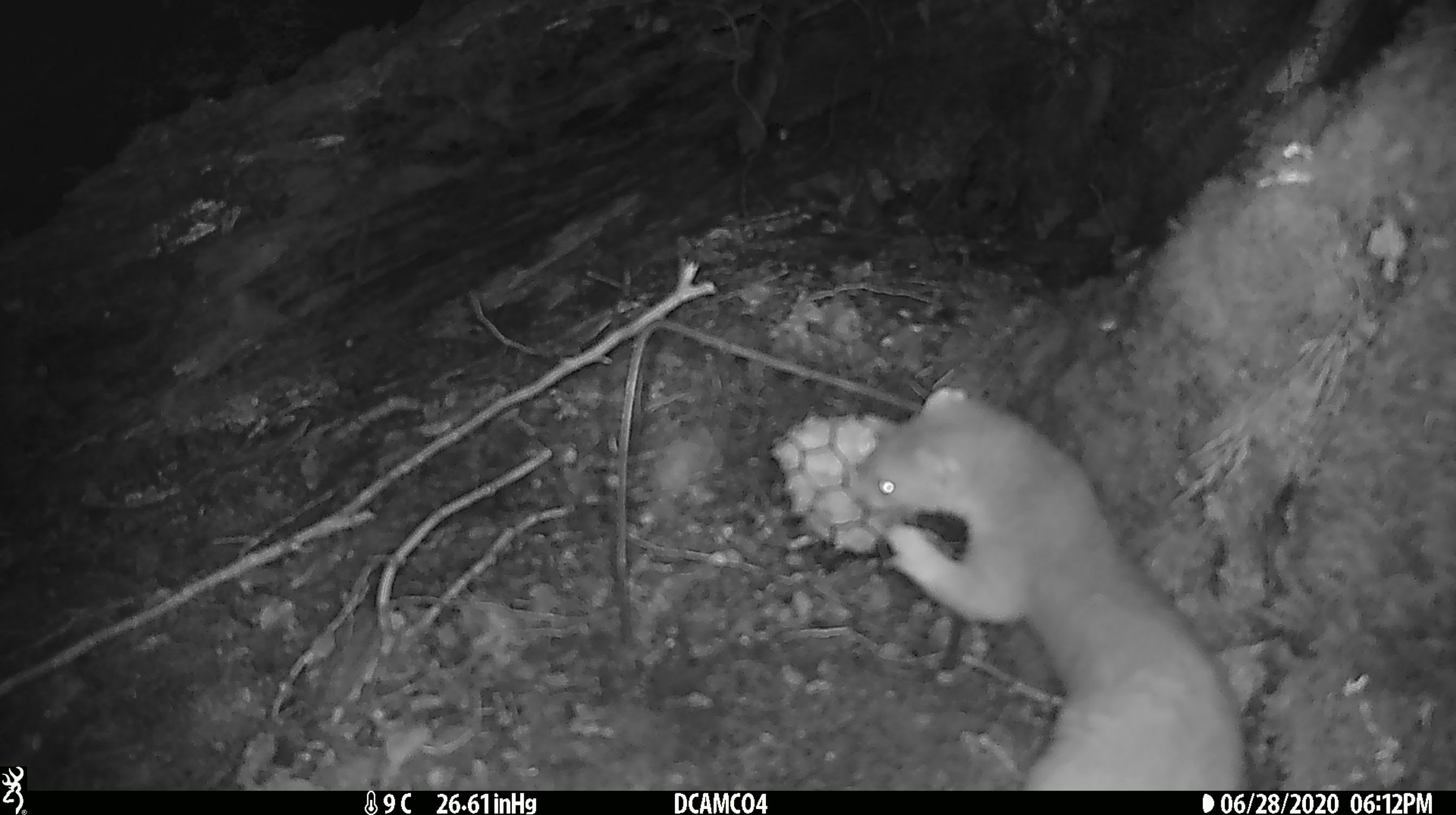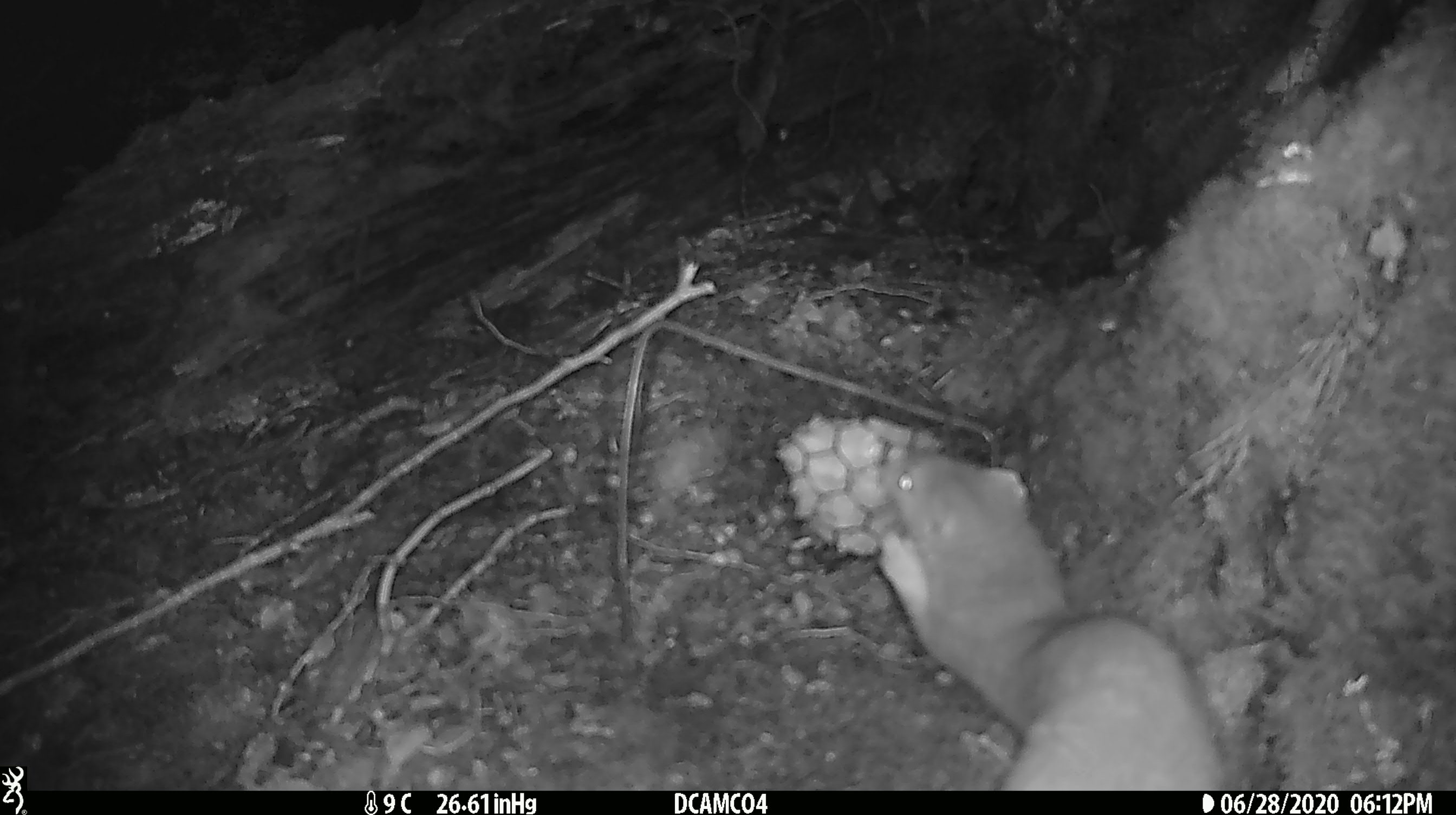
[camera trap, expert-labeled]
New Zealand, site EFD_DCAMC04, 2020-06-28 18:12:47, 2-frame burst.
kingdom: Animalia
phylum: Chordata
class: Mammalia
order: Carnivora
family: Mustelidae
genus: Mustela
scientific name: Mustela erminea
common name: stoat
Stoat (Mustela erminea).